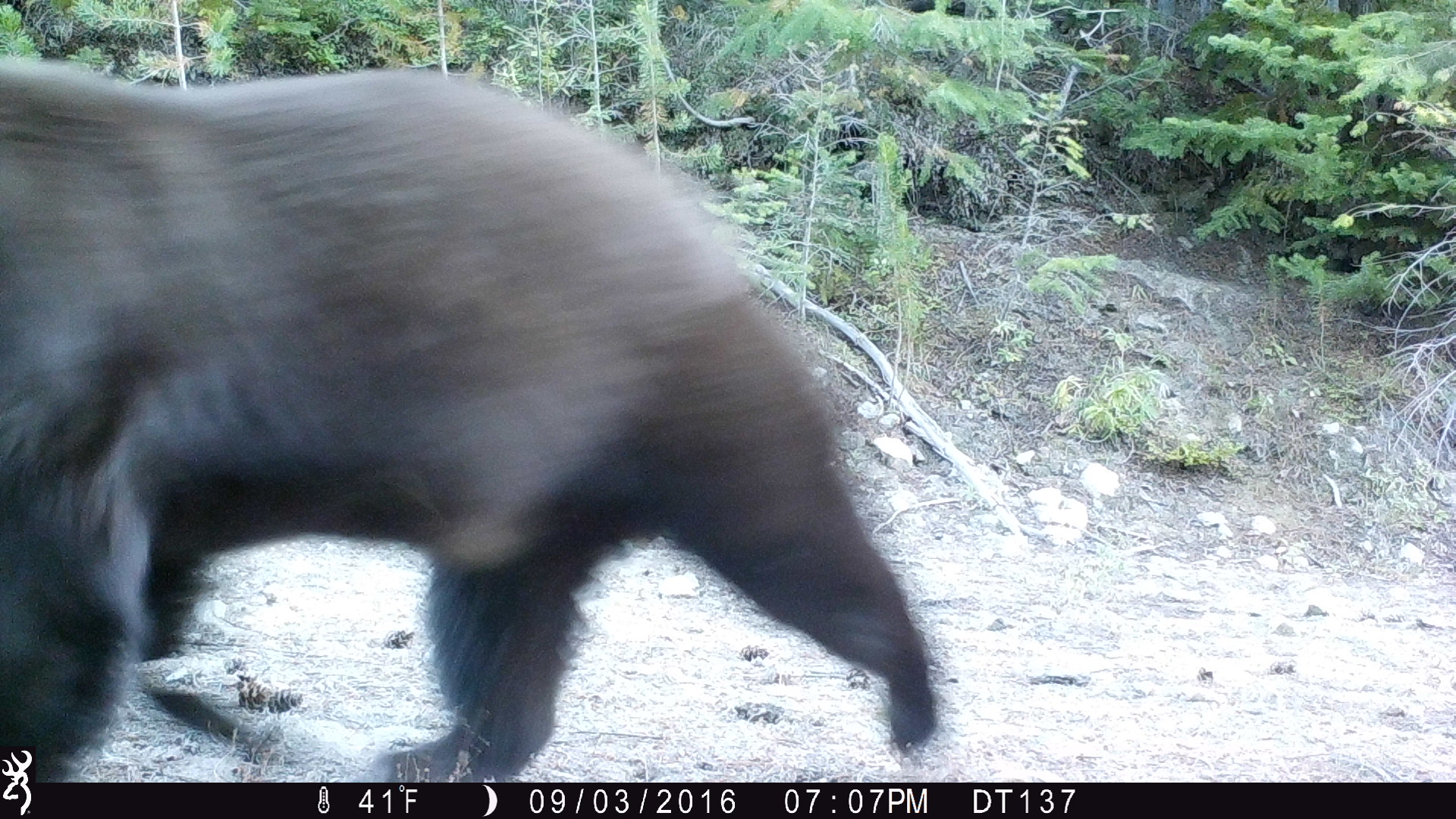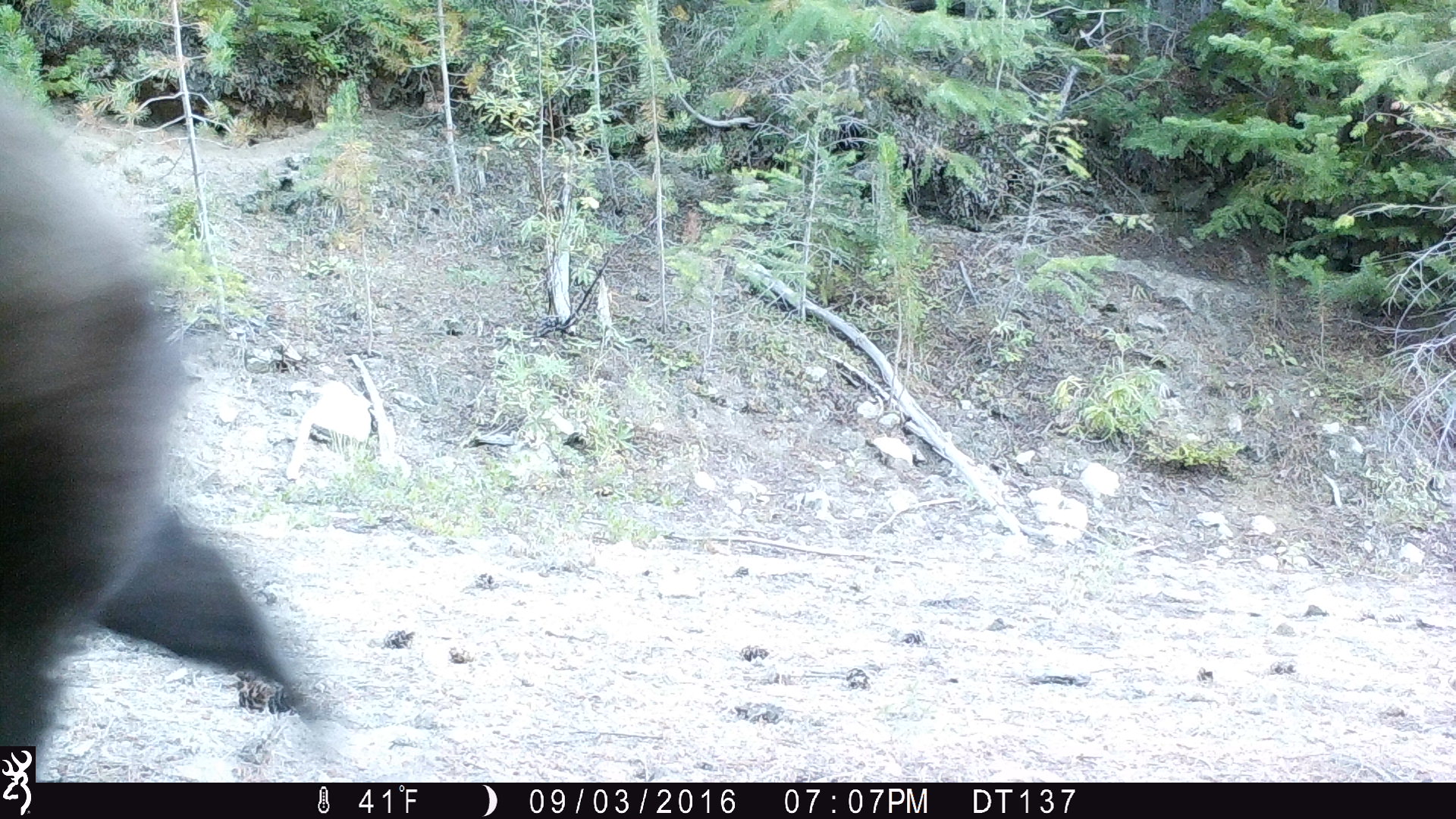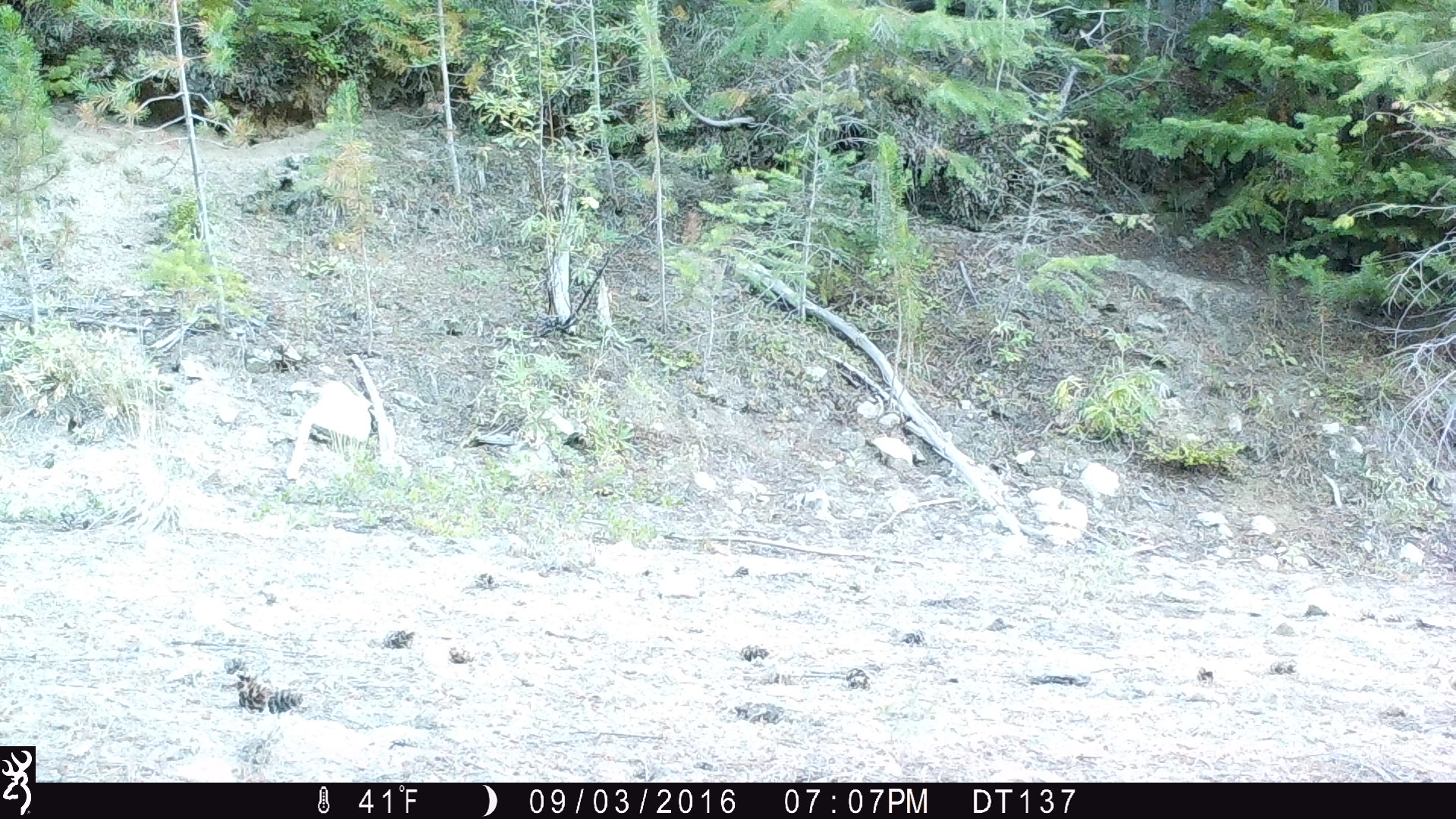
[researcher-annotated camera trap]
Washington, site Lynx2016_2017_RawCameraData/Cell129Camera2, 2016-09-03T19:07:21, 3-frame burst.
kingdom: Animalia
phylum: Chordata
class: Mammalia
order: Carnivora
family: Ursidae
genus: Ursus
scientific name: Ursus americanus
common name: american black bear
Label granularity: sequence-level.